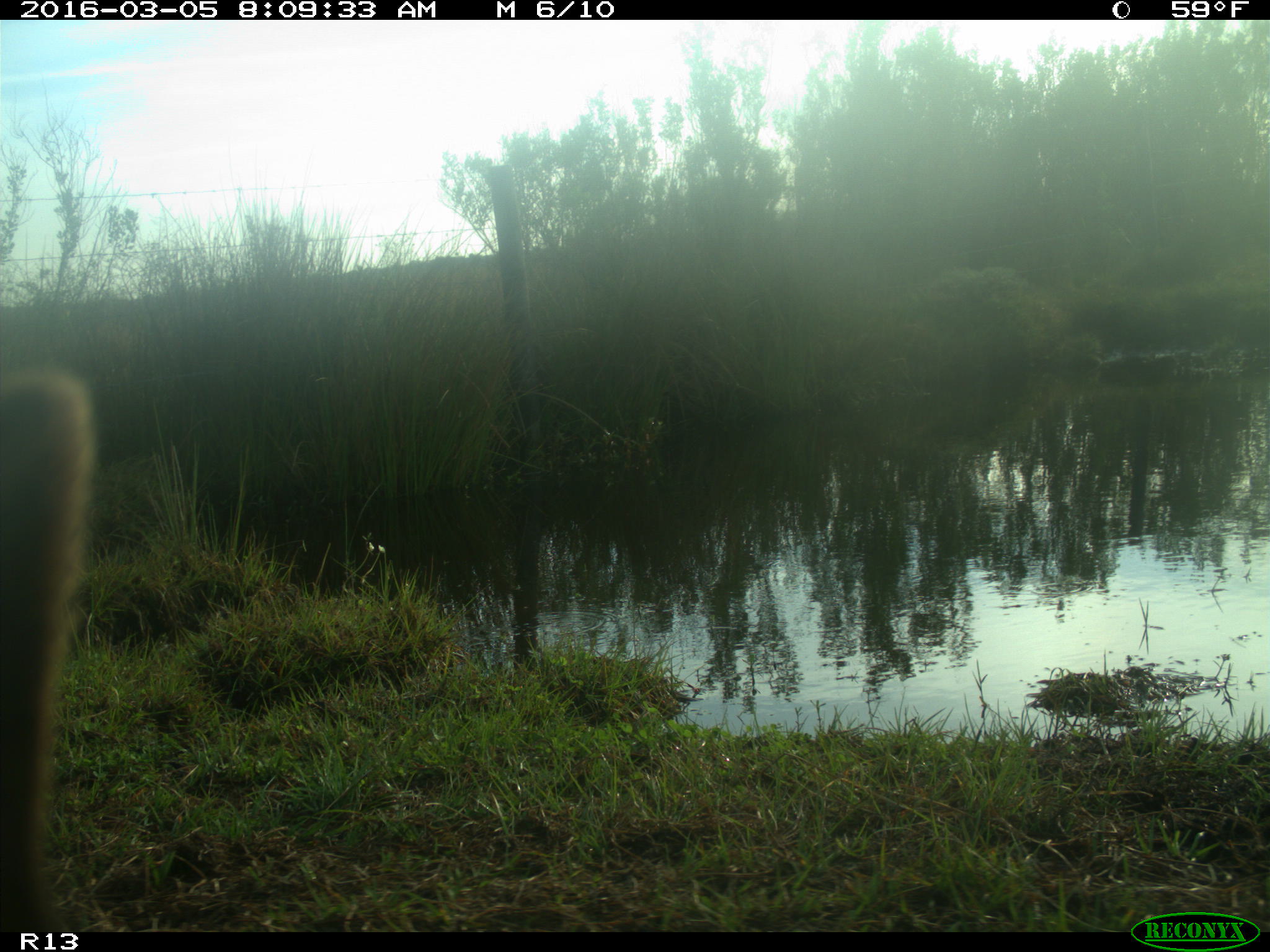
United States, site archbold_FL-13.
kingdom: Animalia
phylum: Chordata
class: Mammalia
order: Artiodactyla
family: Bovidae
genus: Bos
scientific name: Bos taurus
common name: domestic cow